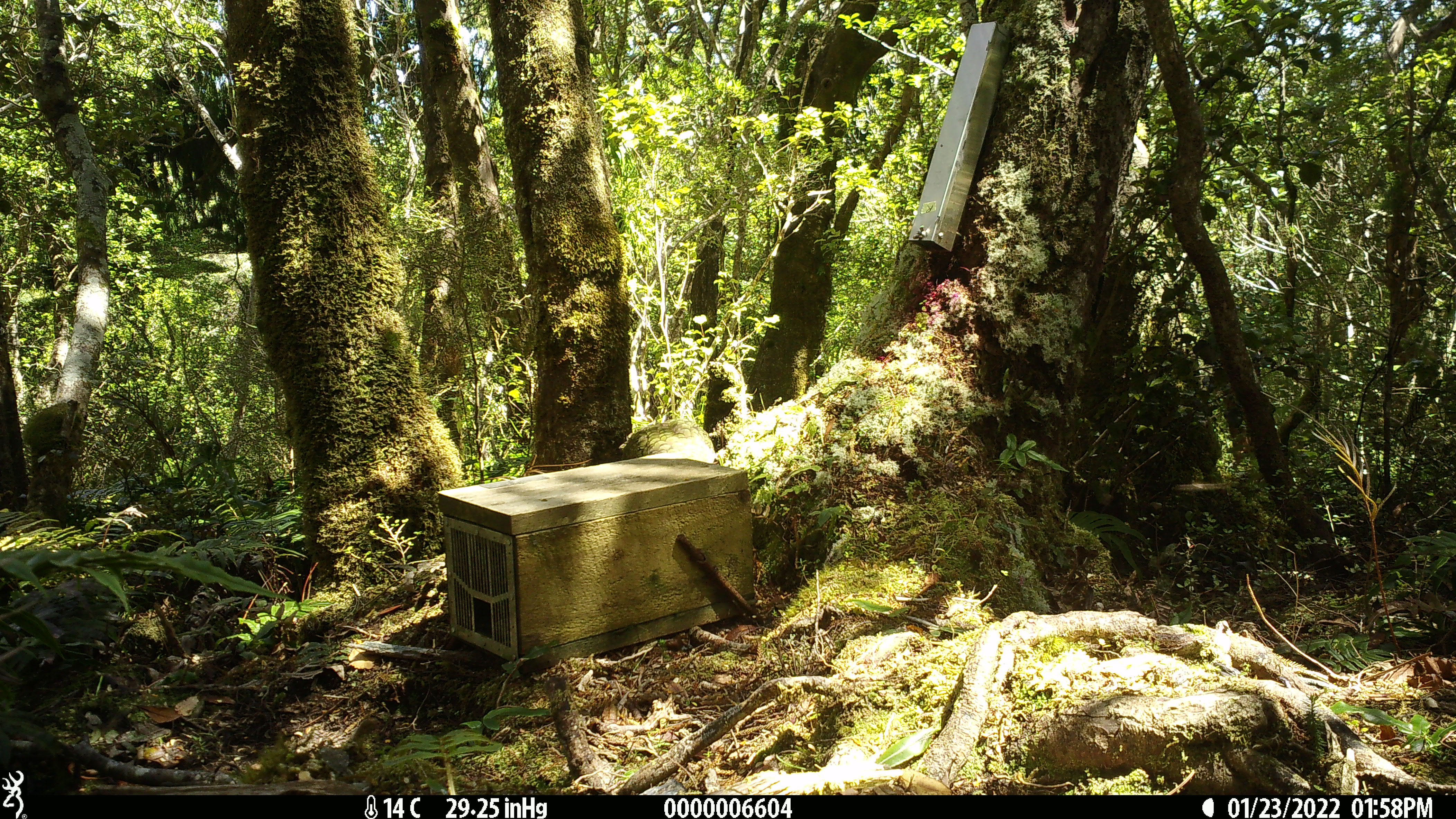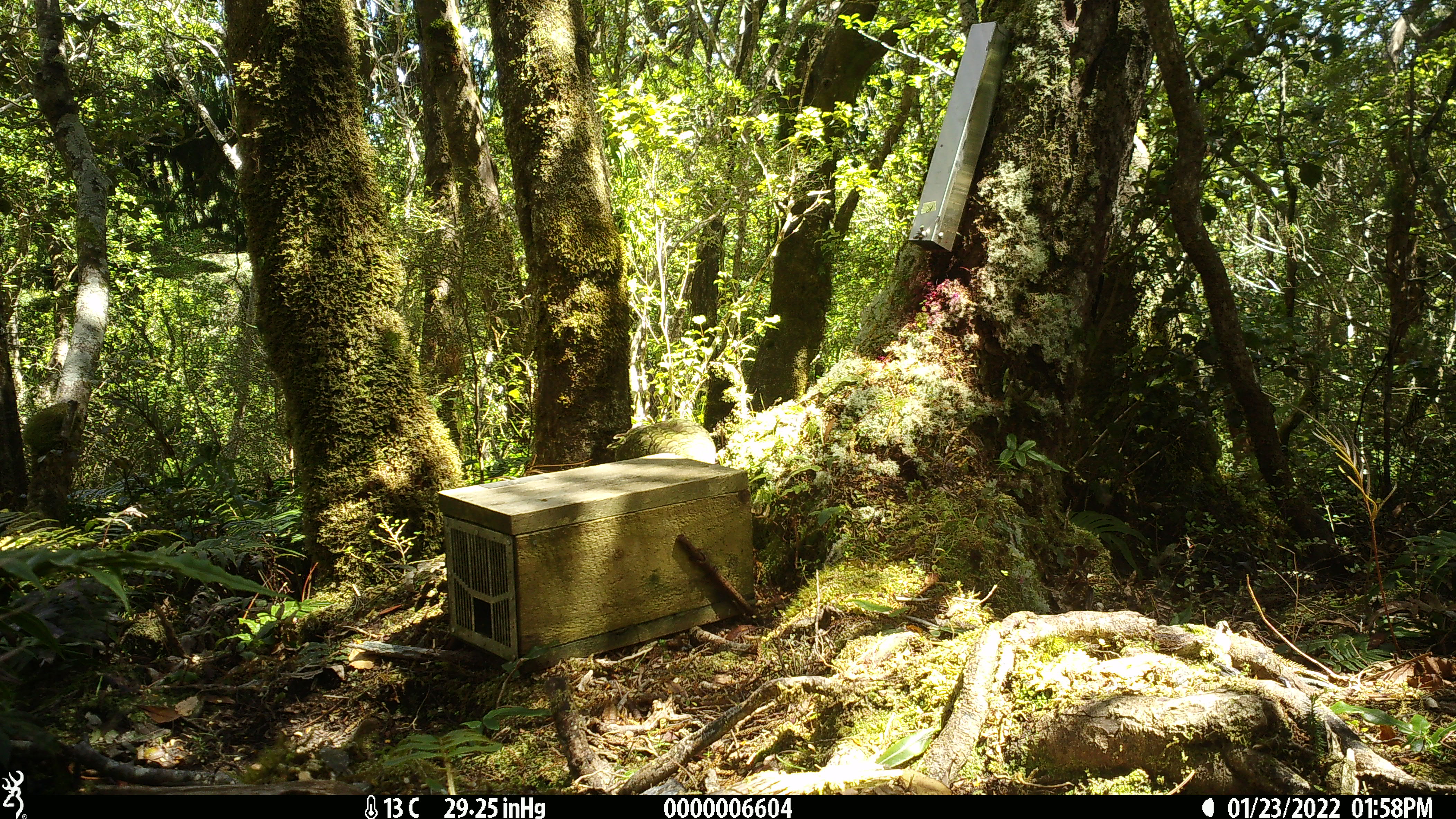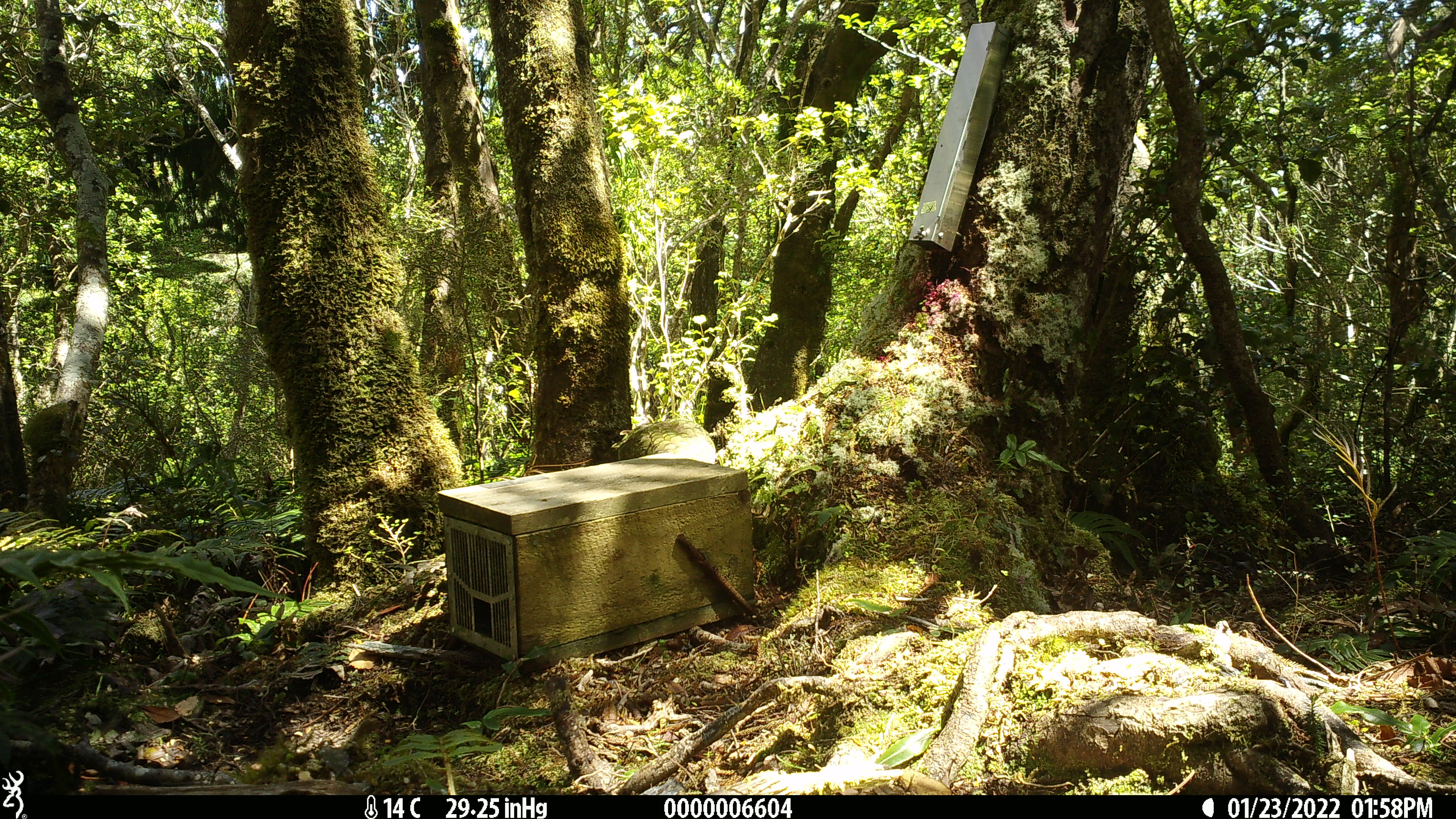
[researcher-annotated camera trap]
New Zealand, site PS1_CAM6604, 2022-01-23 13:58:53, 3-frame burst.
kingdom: Animalia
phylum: Chordata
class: Aves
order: Psittaciformes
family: Strigopidae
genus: Nestor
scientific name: Nestor notabilis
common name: kea